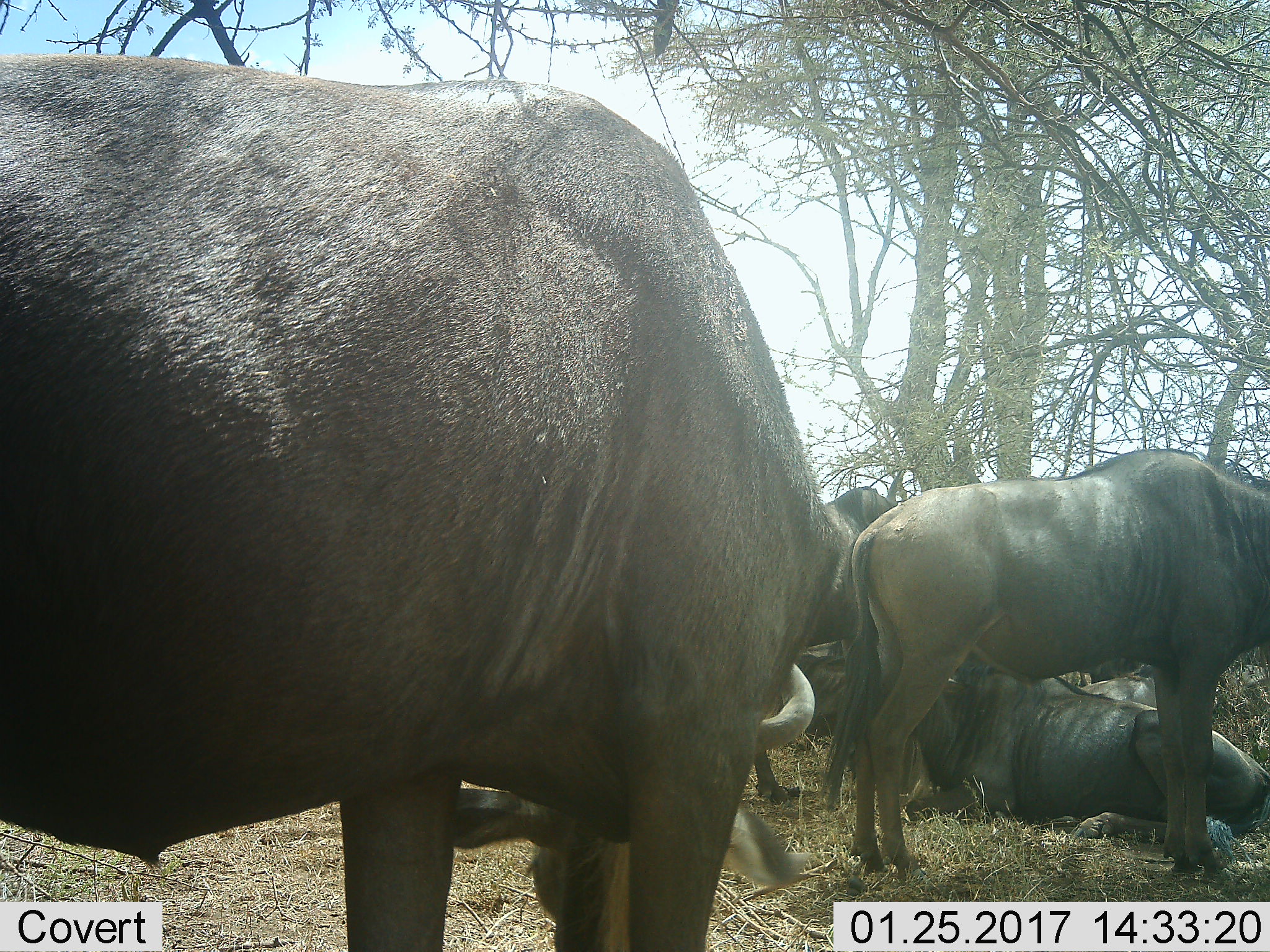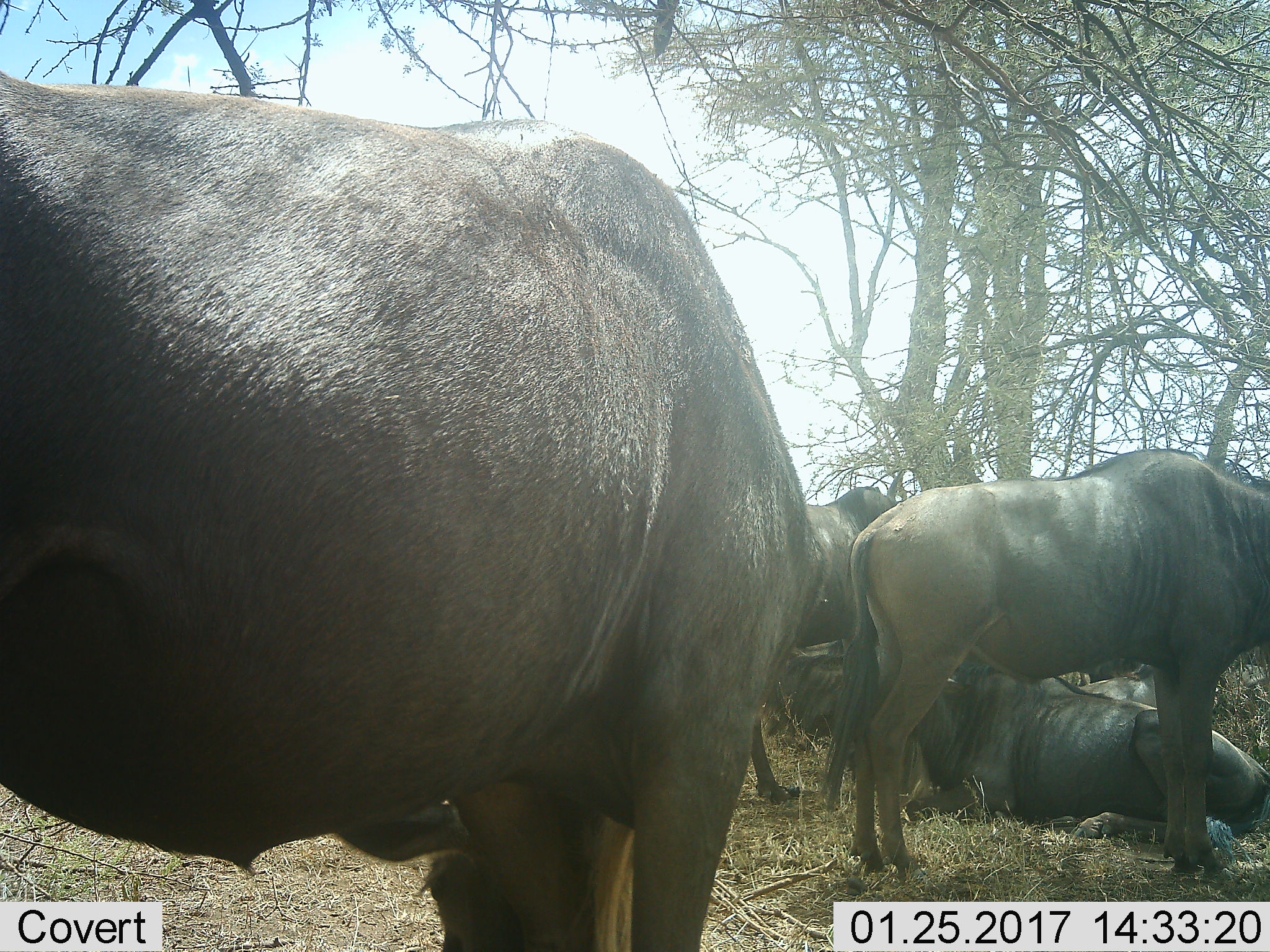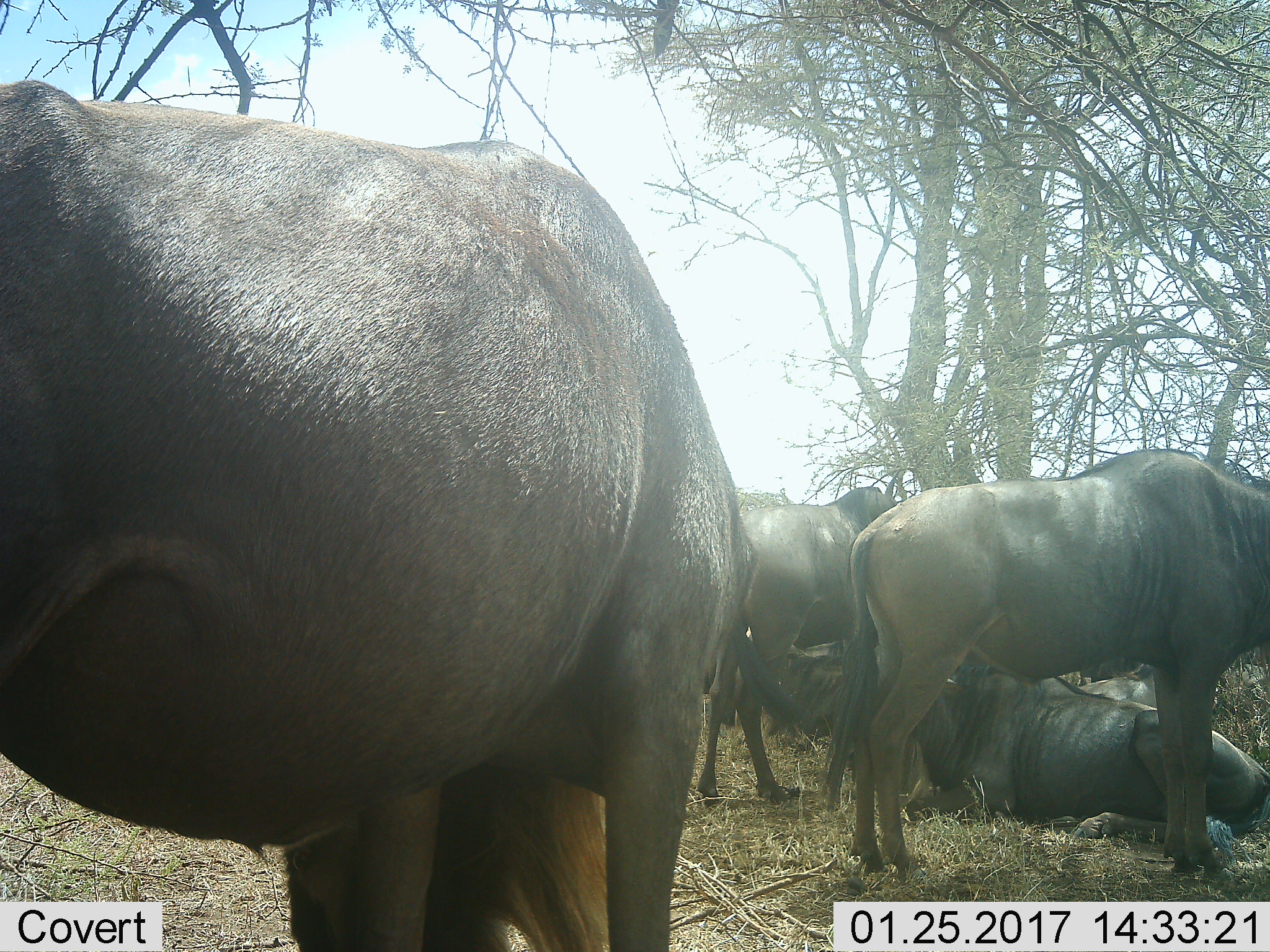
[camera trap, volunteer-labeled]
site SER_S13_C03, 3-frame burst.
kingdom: Animalia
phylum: Chordata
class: Mammalia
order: Artiodactyla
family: Bovidae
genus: Connochaetes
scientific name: Connochaetes taurinus taurinus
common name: blue wildebeest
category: wildebeestblue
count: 4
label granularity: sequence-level